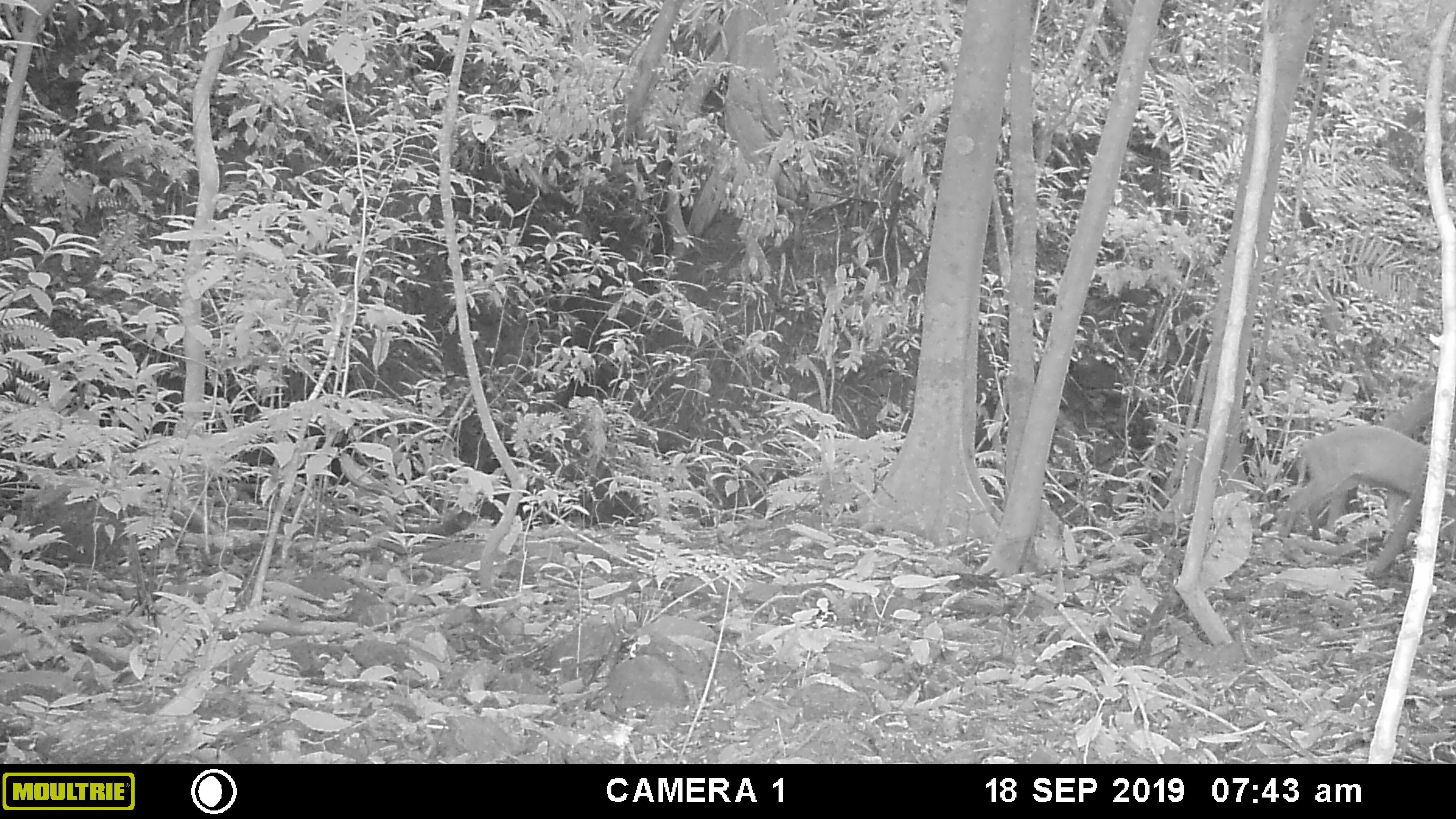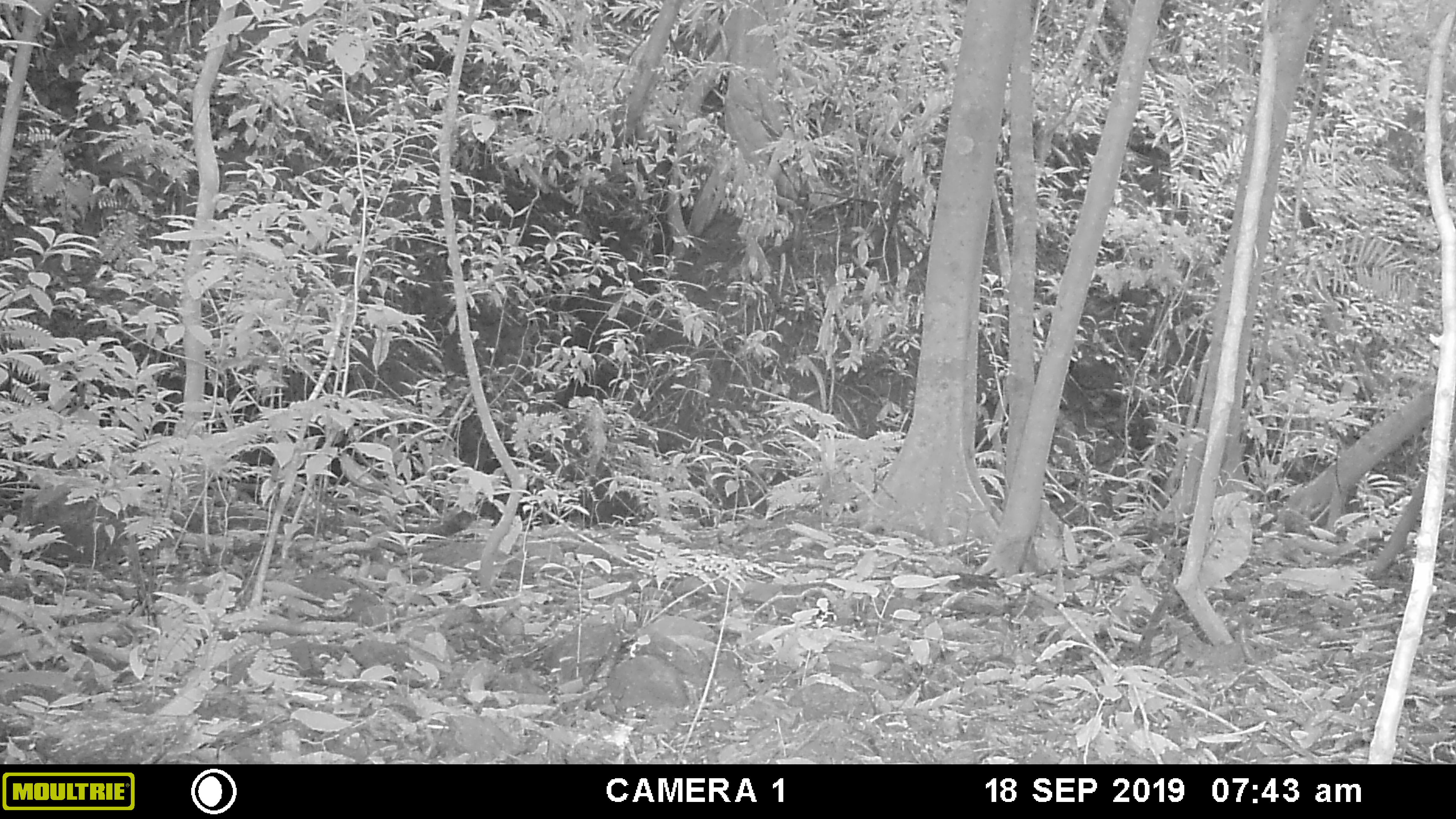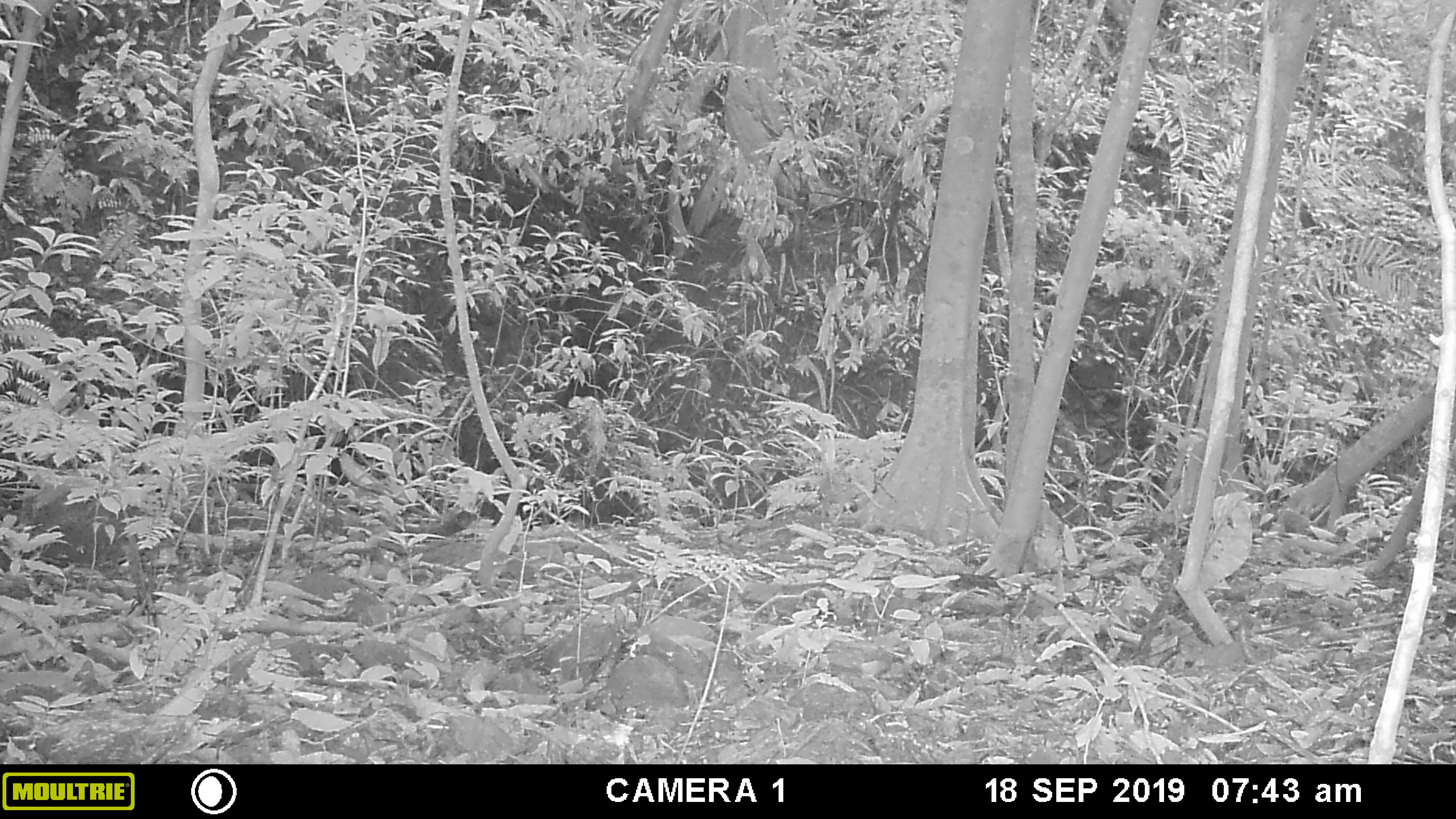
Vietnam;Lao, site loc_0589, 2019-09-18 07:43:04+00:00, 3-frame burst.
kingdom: Animalia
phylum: Chordata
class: Mammalia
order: Artiodactyla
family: Cervidae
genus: Muntiacus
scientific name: Muntiacus muntjak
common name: red muntjac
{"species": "red muntjac (Muntiacus muntjak)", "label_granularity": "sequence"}